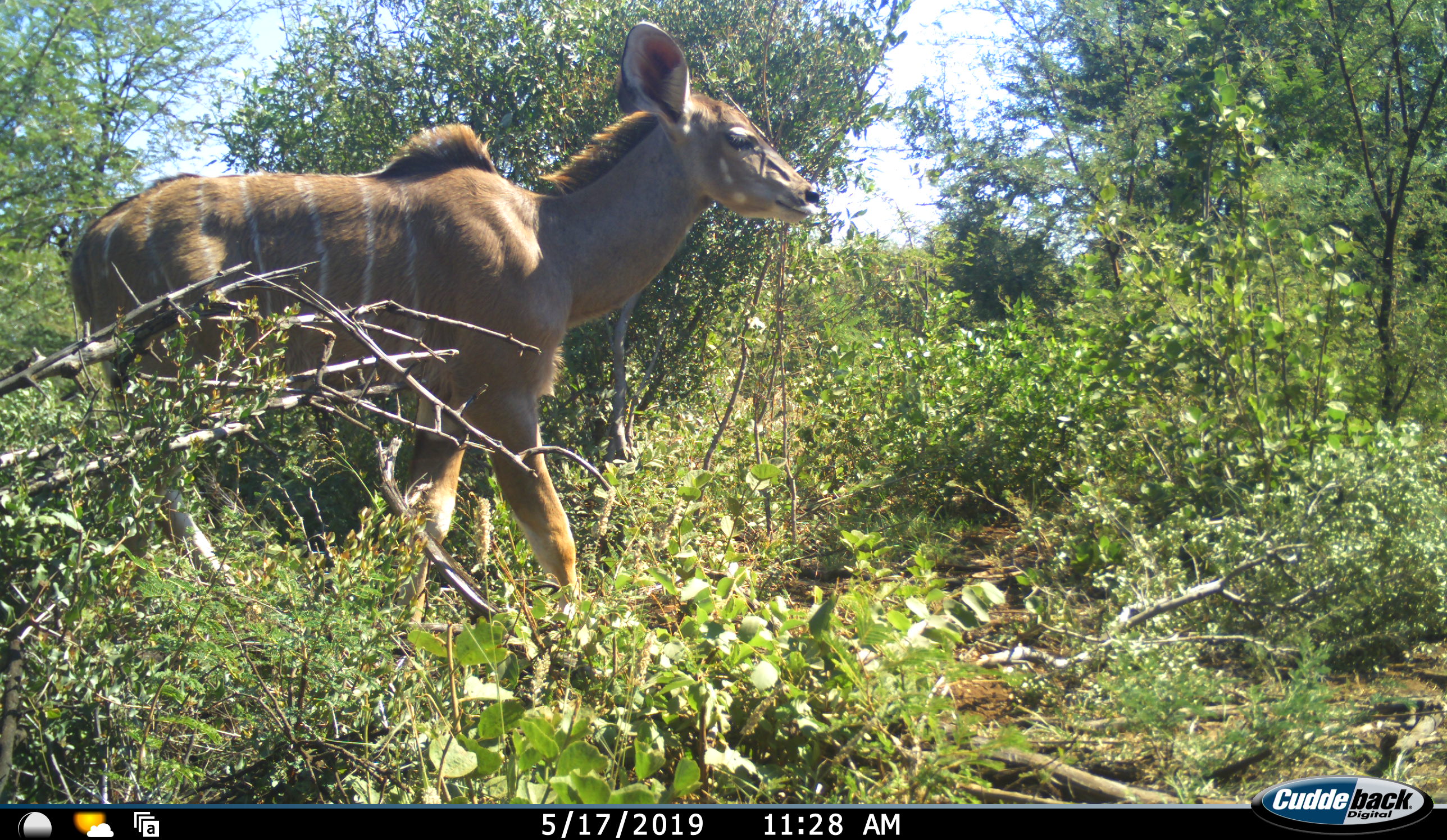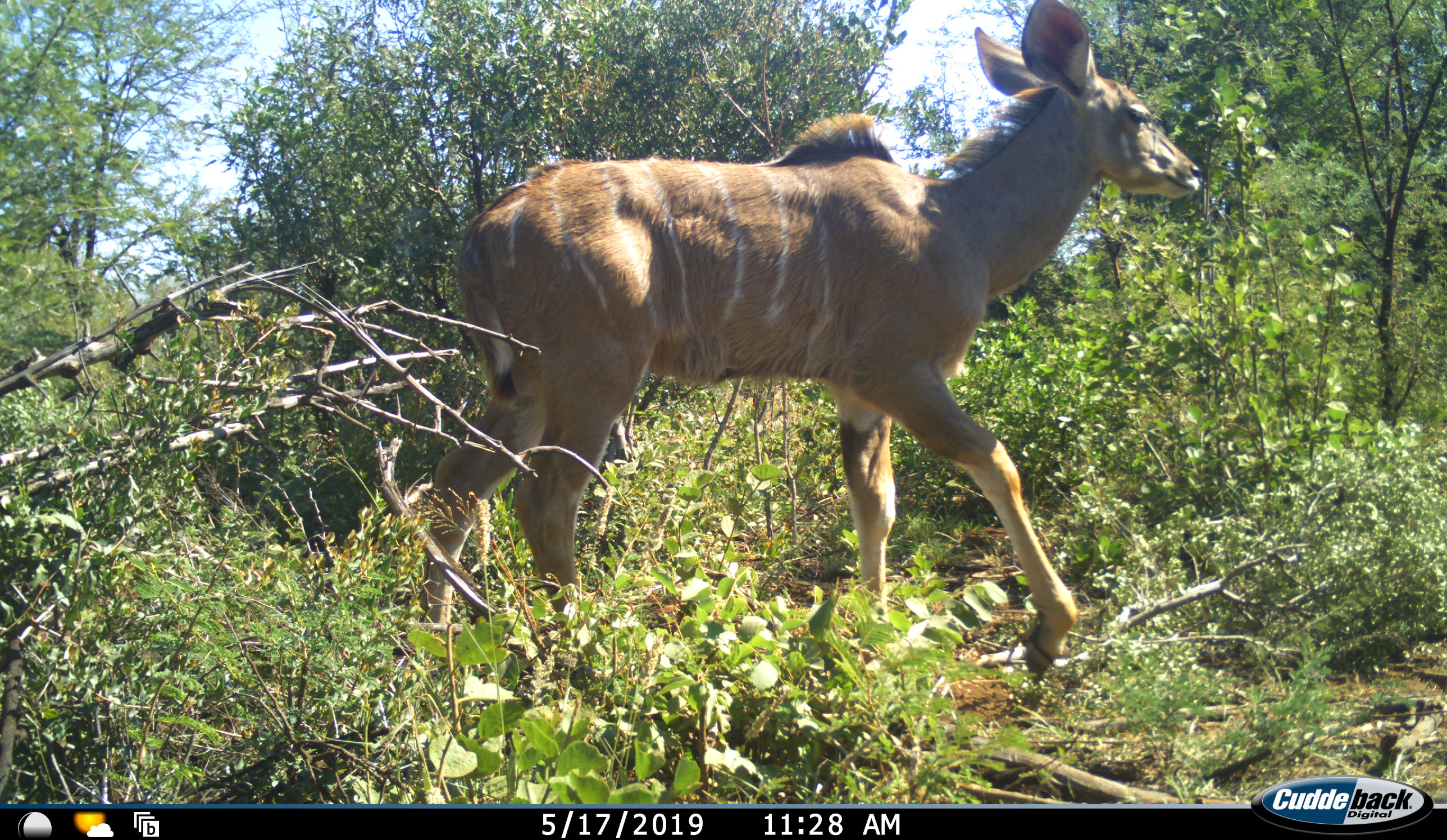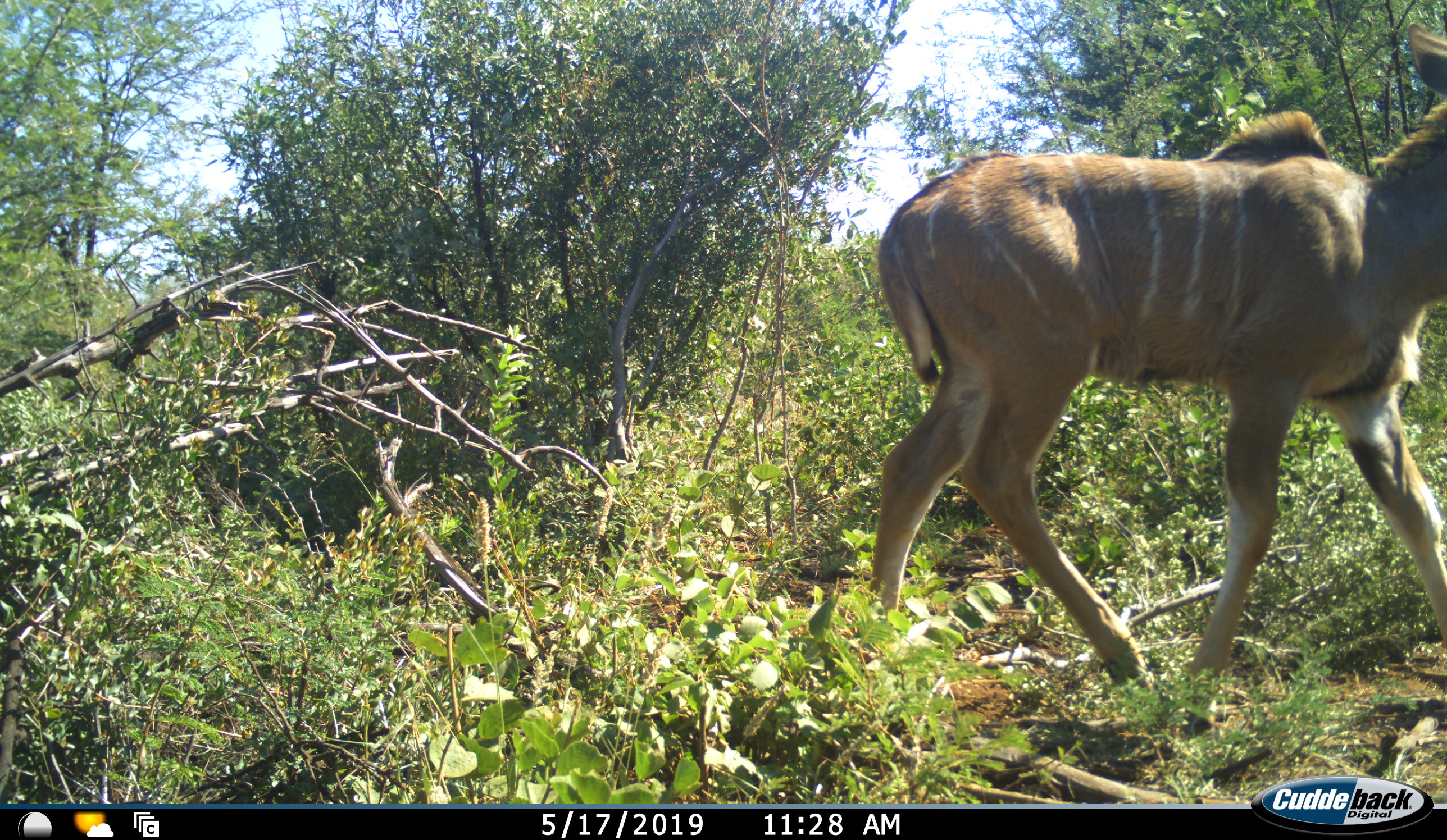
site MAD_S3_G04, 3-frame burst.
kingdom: Animalia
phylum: Chordata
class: Mammalia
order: Artiodactyla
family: Bovidae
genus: Tragelaphus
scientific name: Tragelaphus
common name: kudu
Kudu (Tragelaphus), count 1. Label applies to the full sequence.